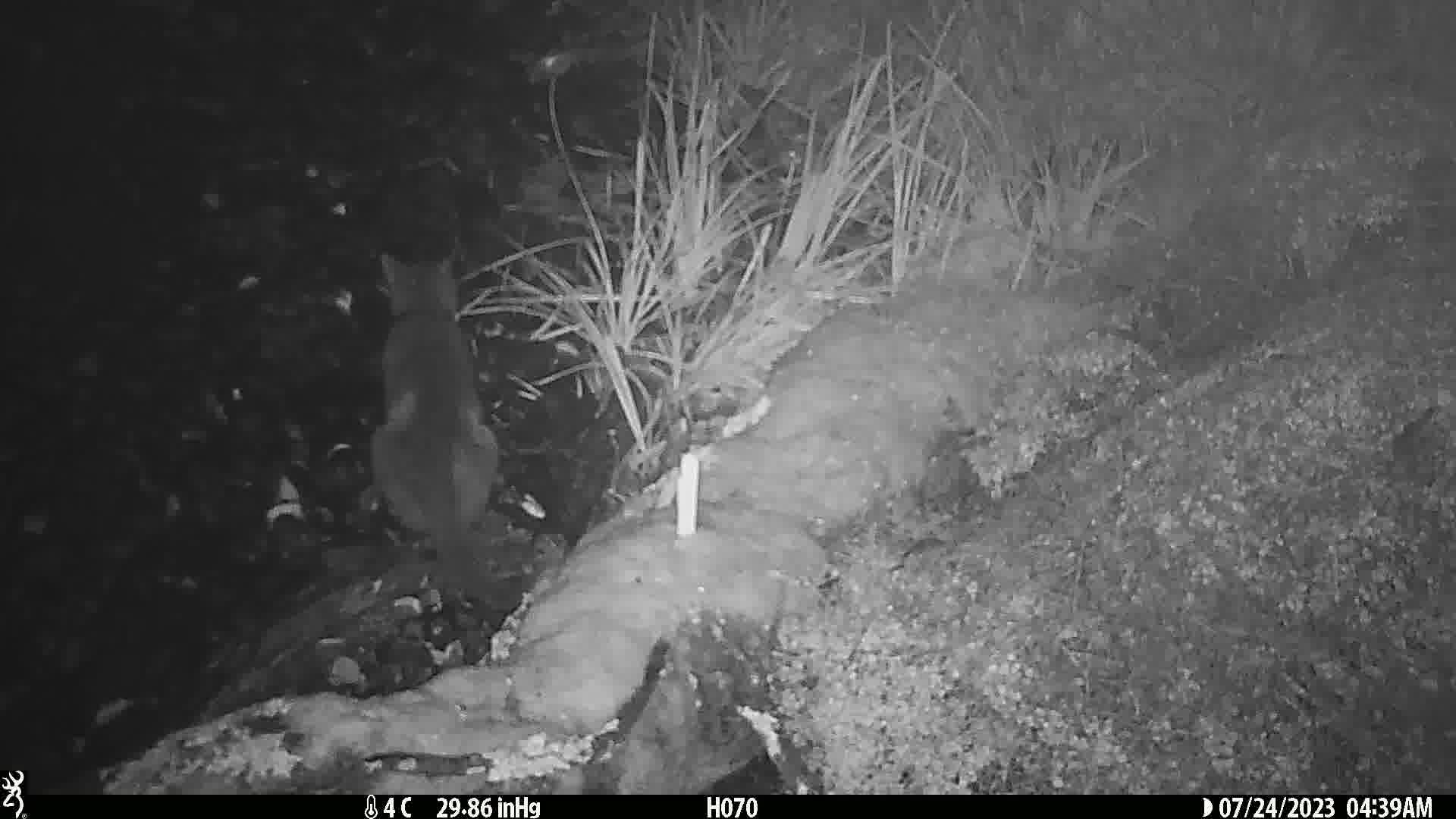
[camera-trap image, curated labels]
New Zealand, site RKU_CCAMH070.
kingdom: Animalia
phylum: Chordata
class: Mammalia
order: Carnivora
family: Felidae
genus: Felis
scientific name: Felis catus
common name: domestic cat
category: cat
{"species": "cat (domestic cat) (Felis catus)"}